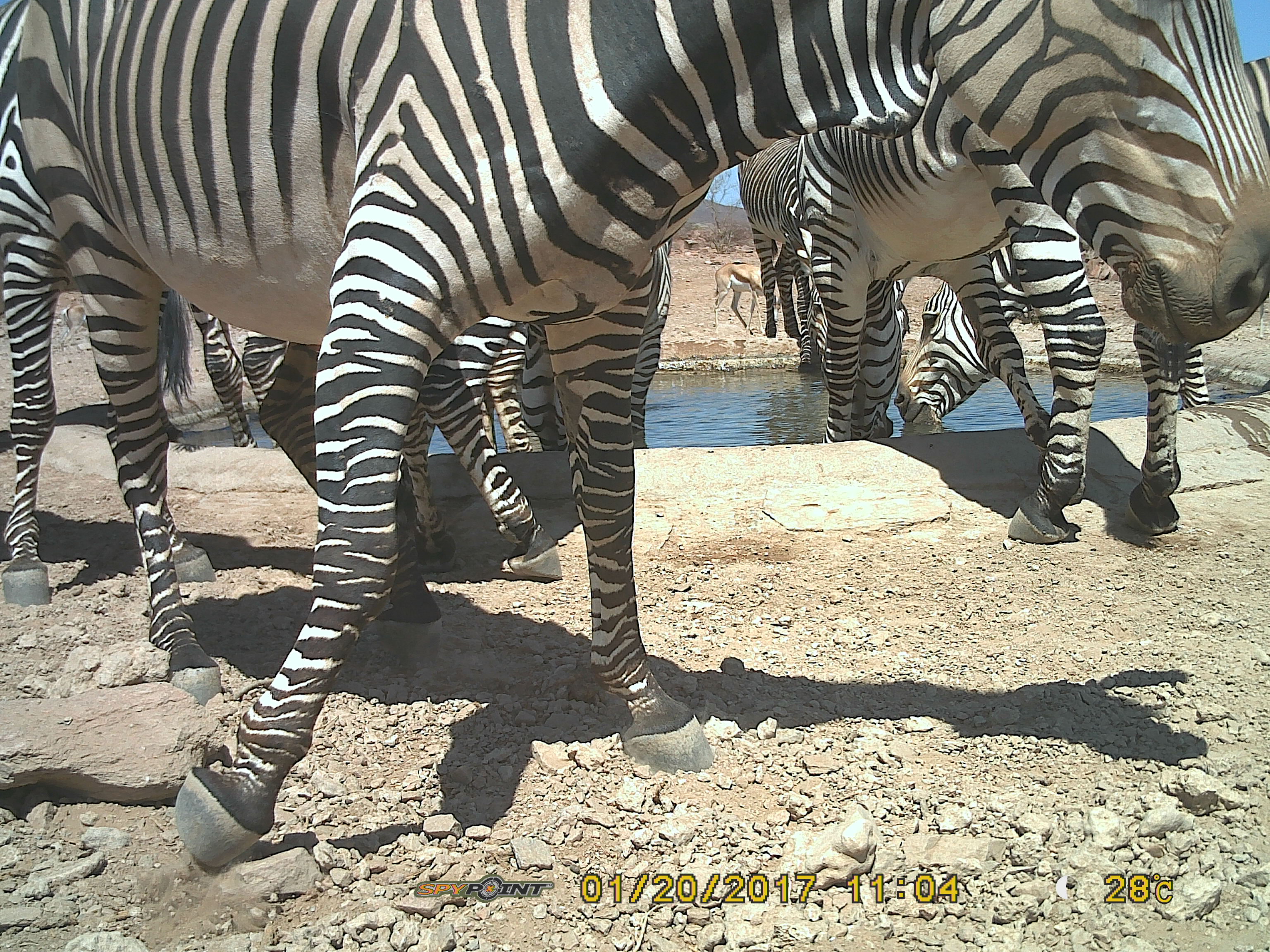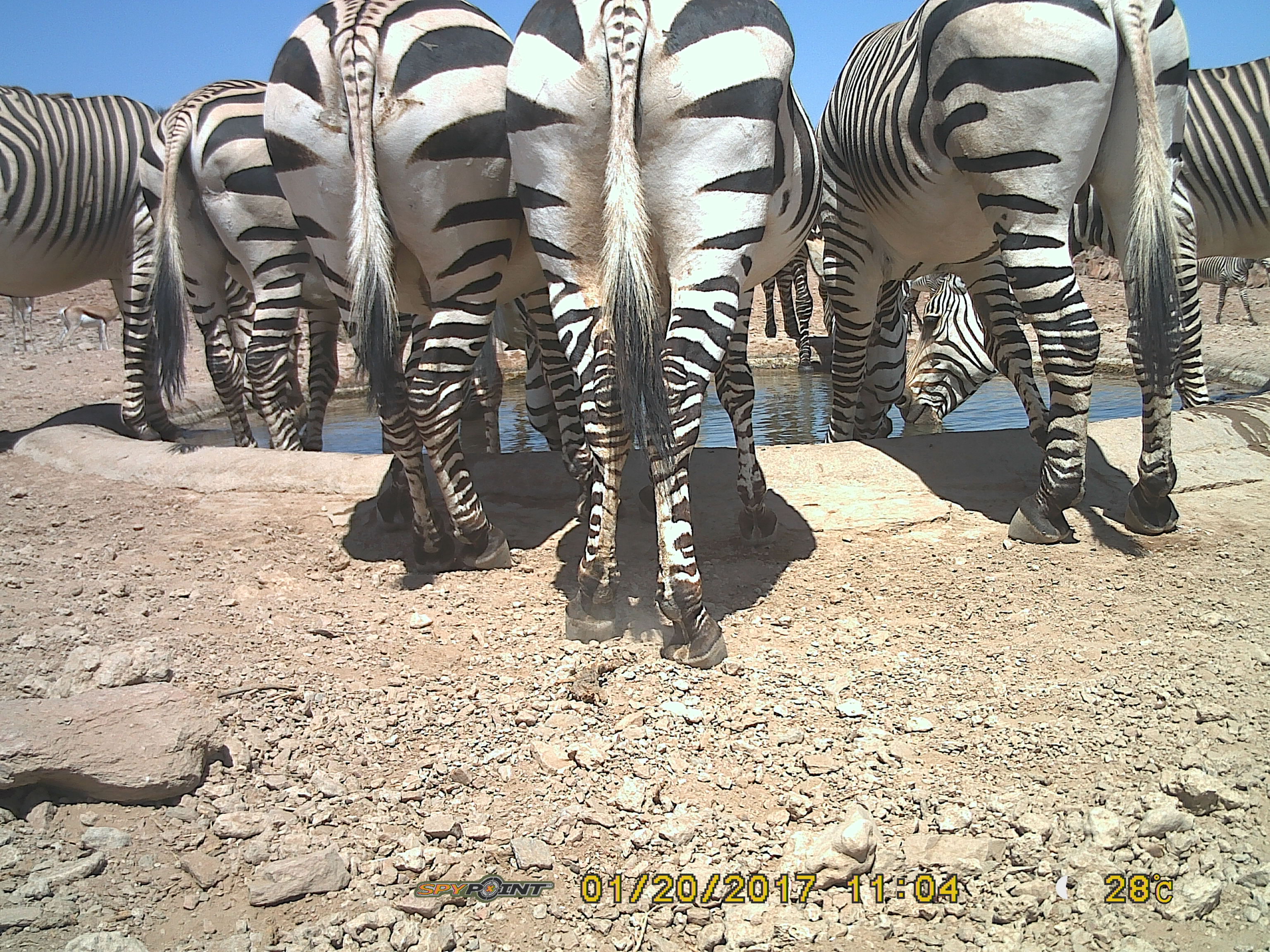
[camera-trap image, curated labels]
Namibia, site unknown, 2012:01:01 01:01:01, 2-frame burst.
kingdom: Animalia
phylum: Chordata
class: Mammalia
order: Perissodactyla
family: Equidae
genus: Equus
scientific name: Equus zebra hartmannae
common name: hartmann's mountain zebra